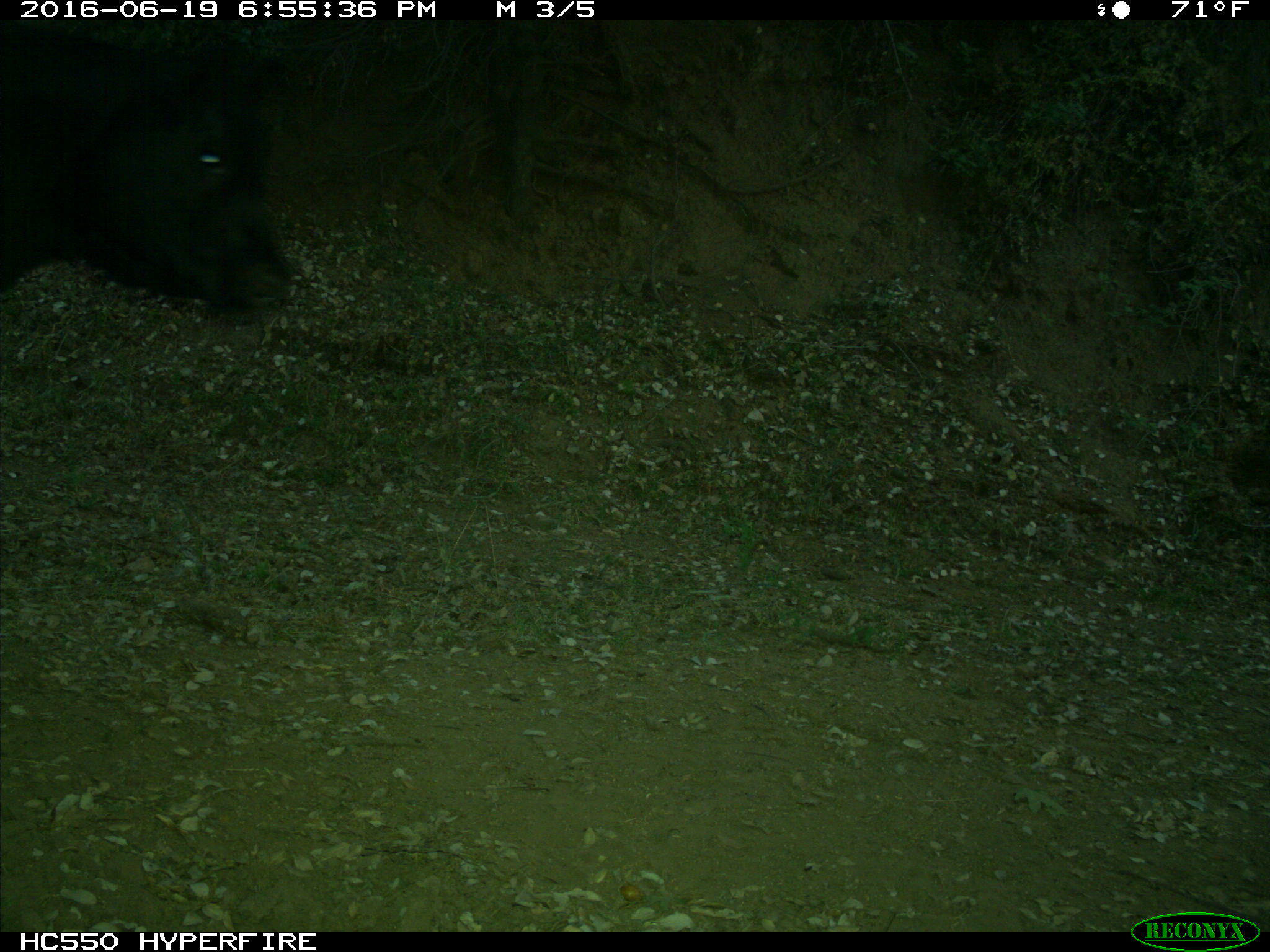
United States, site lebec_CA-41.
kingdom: Animalia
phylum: Chordata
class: Mammalia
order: Artiodactyla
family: Bovidae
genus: Bos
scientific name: Bos taurus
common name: domestic cow